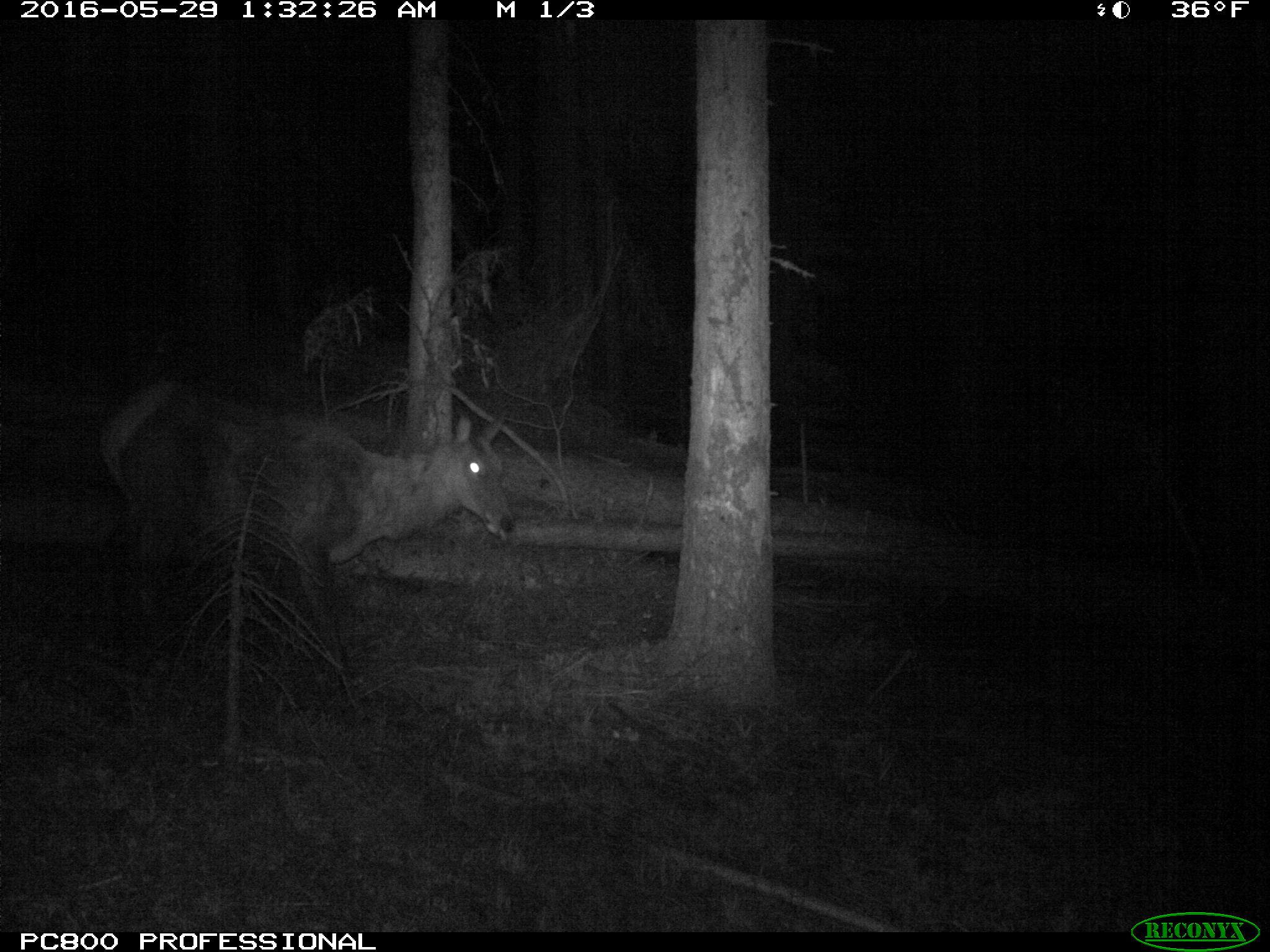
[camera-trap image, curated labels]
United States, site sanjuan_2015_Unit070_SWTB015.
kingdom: Animalia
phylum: Chordata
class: Mammalia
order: Artiodactyla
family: Cervidae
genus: Cervus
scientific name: Cervus elaphus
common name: red deer